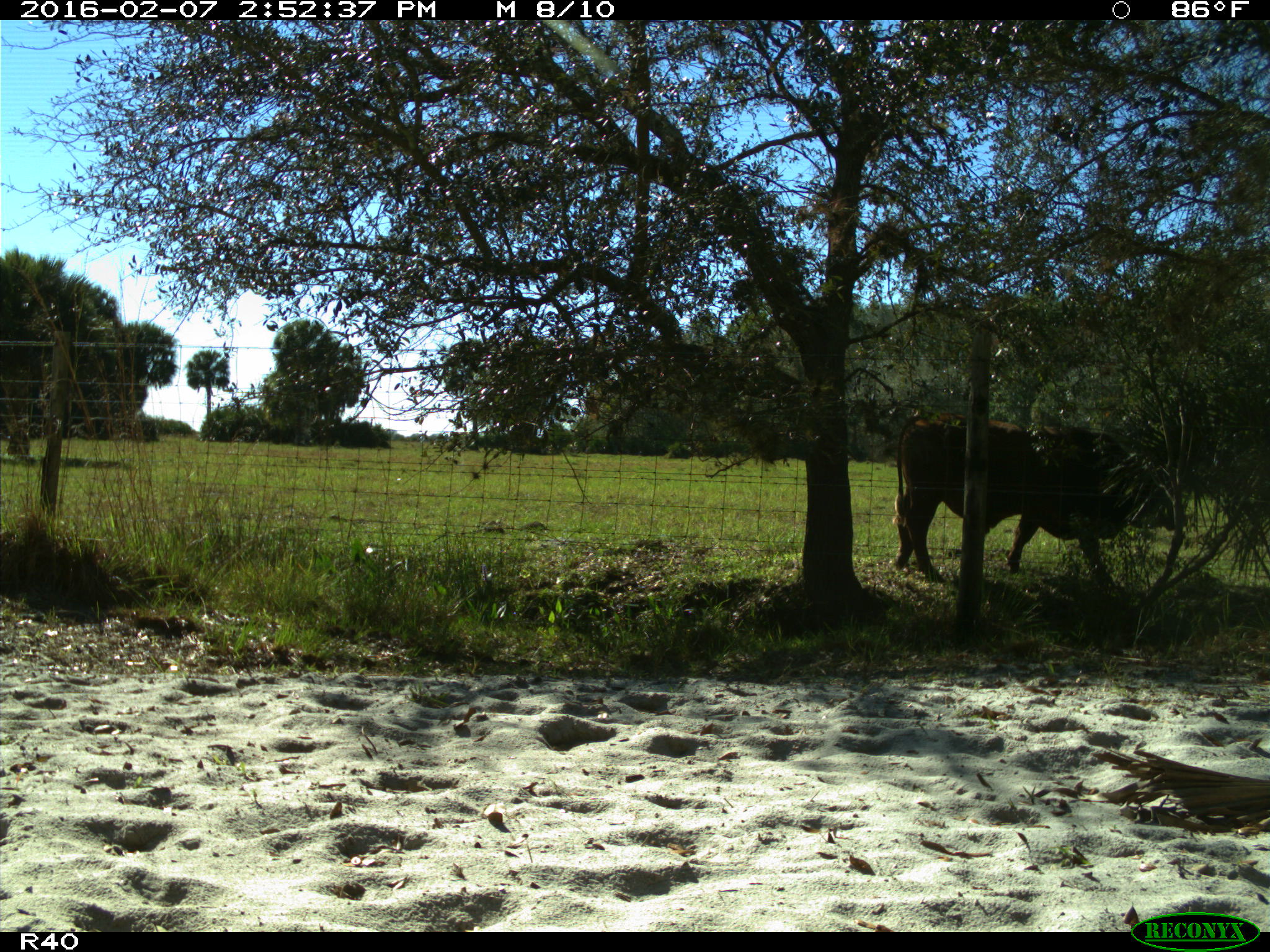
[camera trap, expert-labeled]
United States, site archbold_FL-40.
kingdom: Animalia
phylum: Chordata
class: Mammalia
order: Artiodactyla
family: Bovidae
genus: Bos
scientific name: Bos taurus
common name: domestic cow